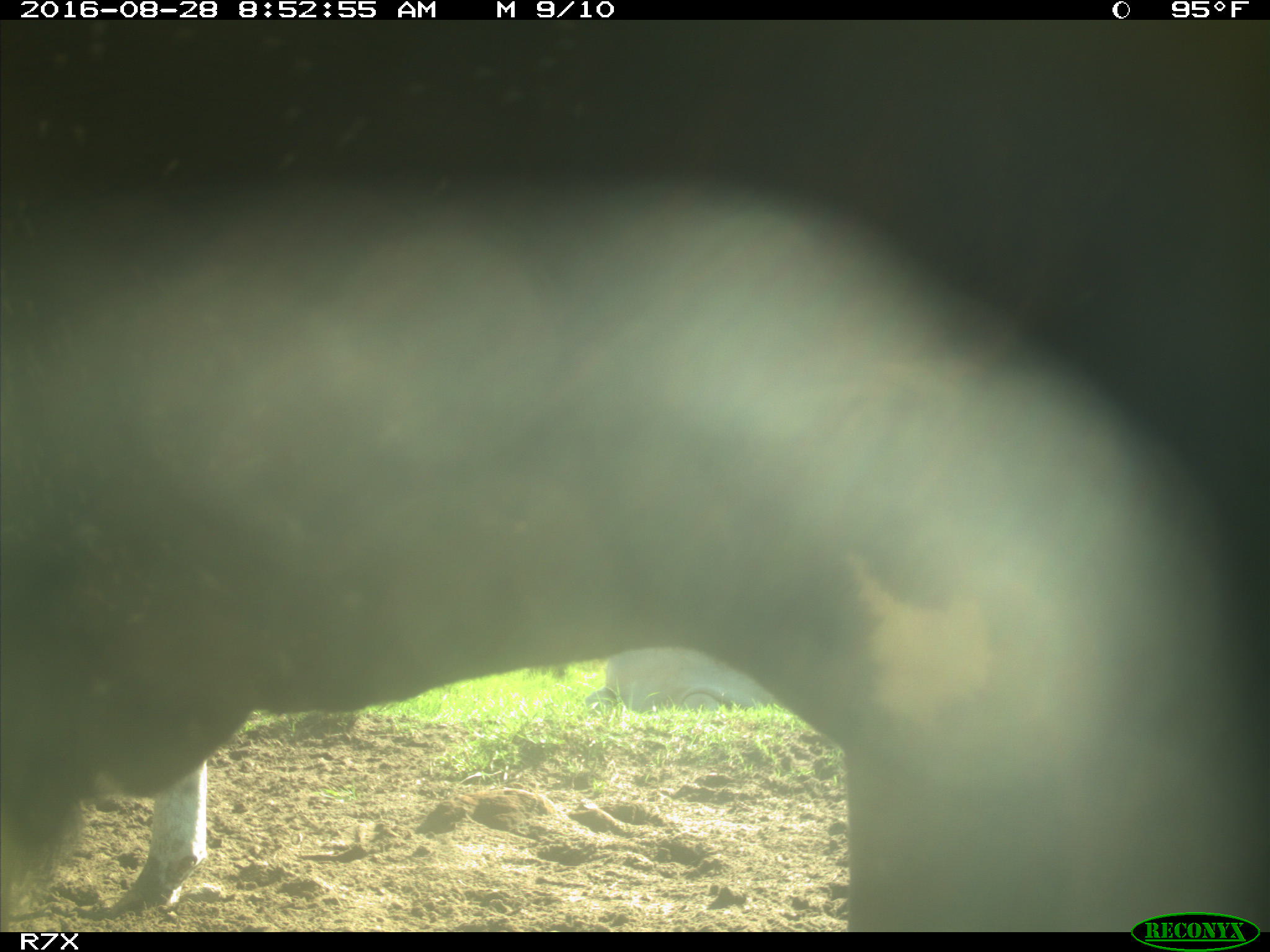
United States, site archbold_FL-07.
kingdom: Animalia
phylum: Chordata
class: Mammalia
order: Artiodactyla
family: Bovidae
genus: Bos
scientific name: Bos taurus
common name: domestic cow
Bos taurus (domestic cow).